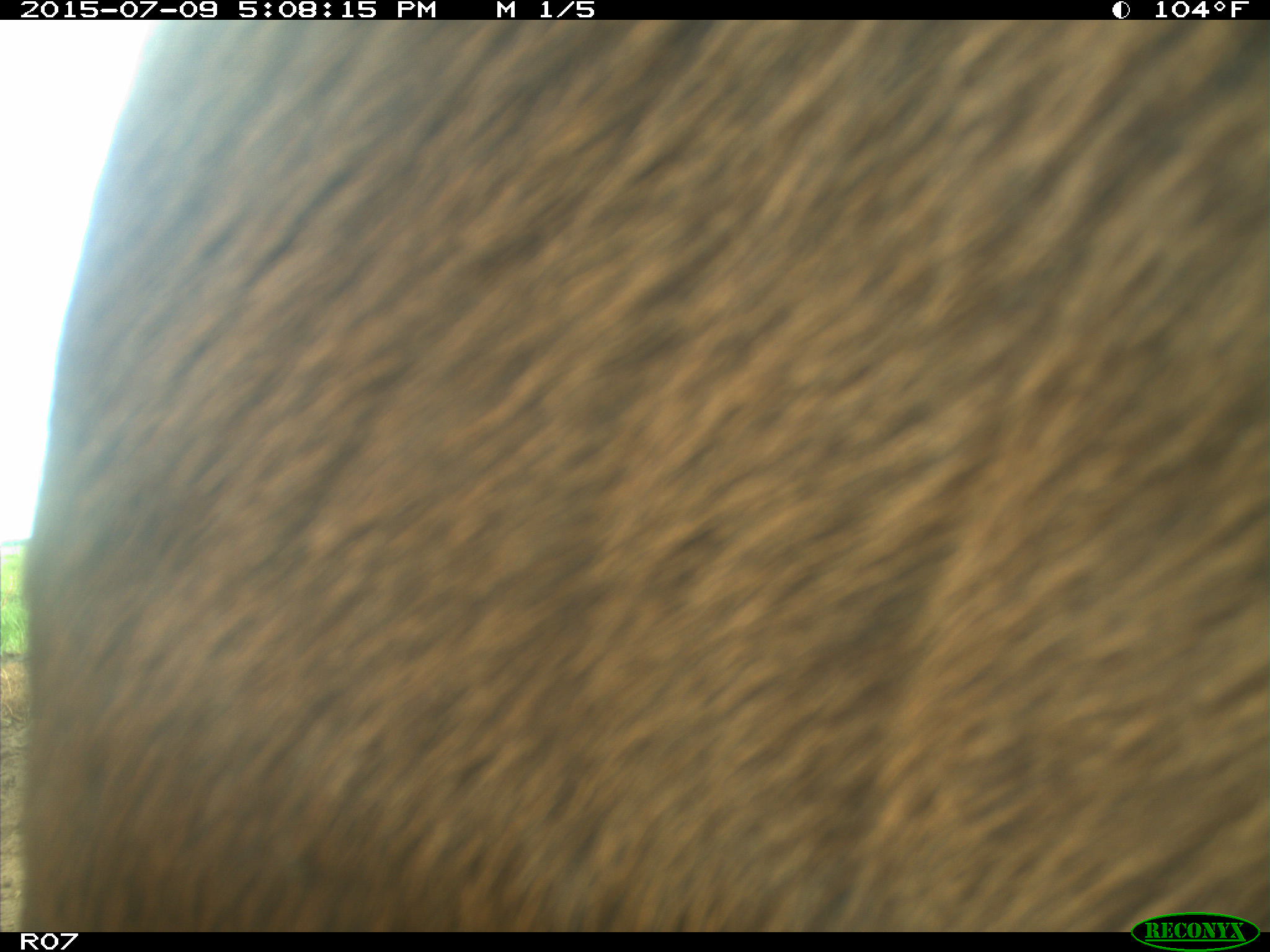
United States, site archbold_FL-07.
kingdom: Animalia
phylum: Chordata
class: Mammalia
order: Artiodactyla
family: Bovidae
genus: Bos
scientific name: Bos taurus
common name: domestic cow